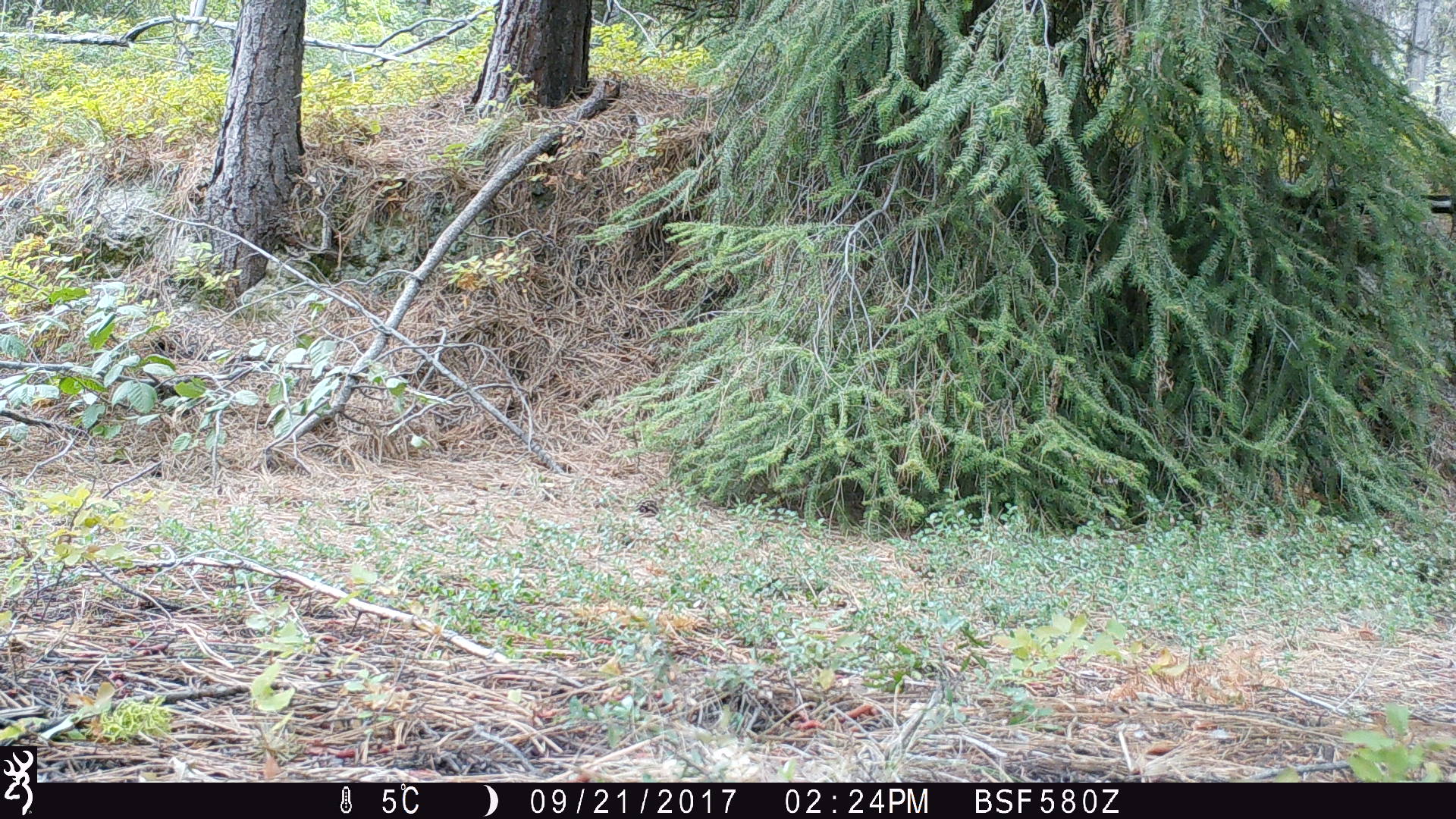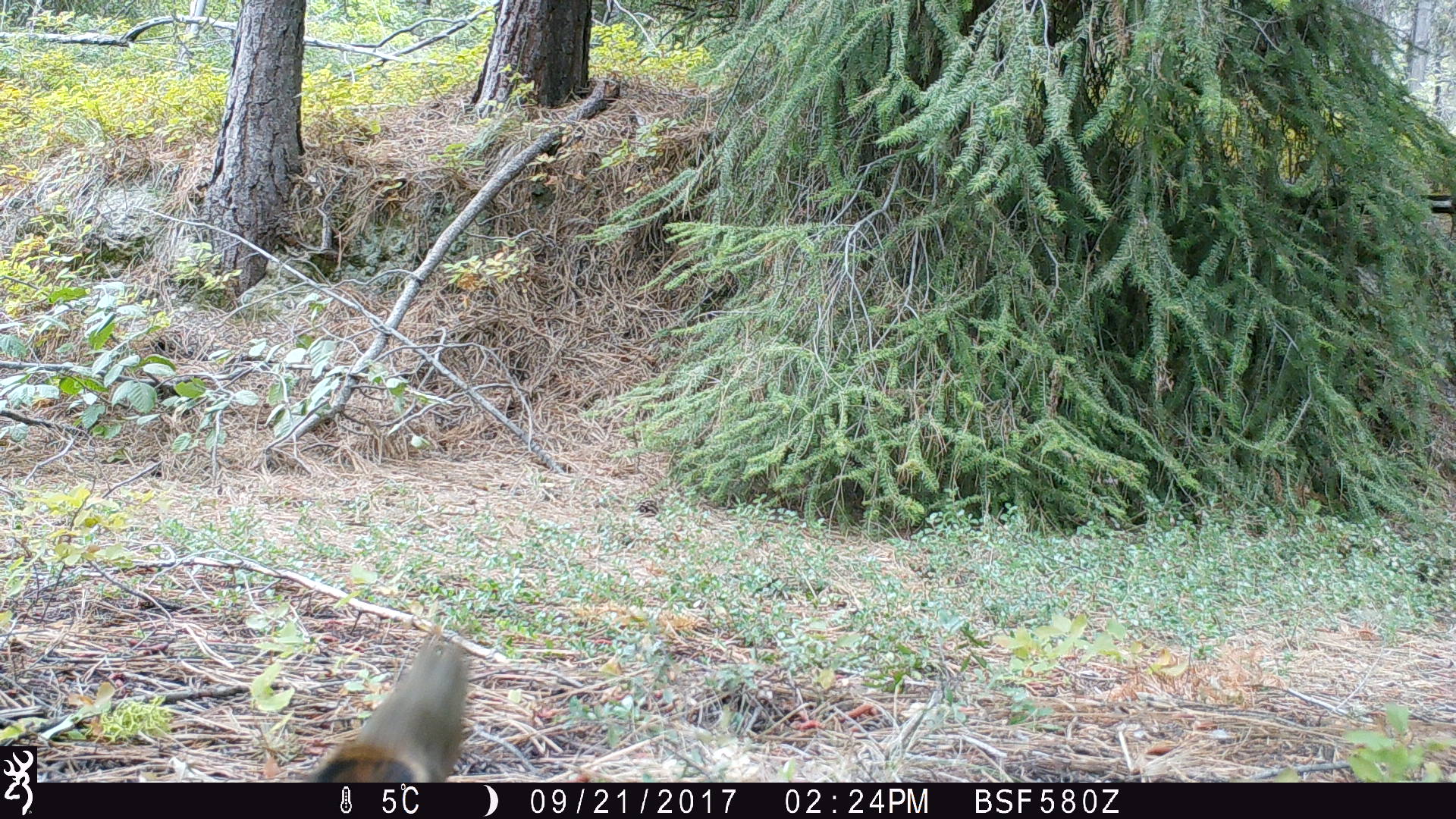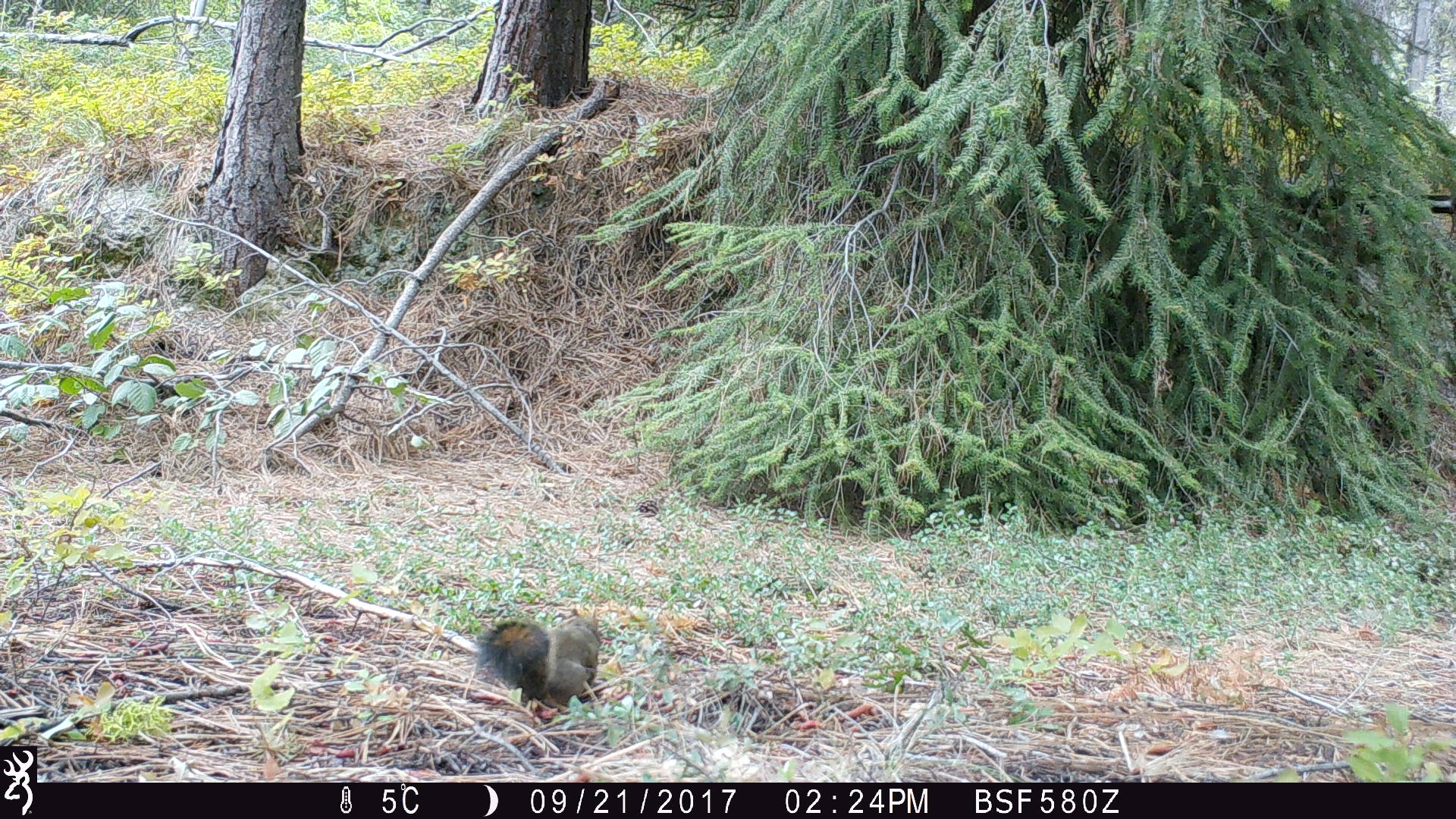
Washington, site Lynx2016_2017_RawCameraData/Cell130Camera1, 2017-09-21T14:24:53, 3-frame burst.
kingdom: Animalia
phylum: Chordata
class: Mammalia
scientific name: Mammalia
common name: small mammal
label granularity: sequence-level